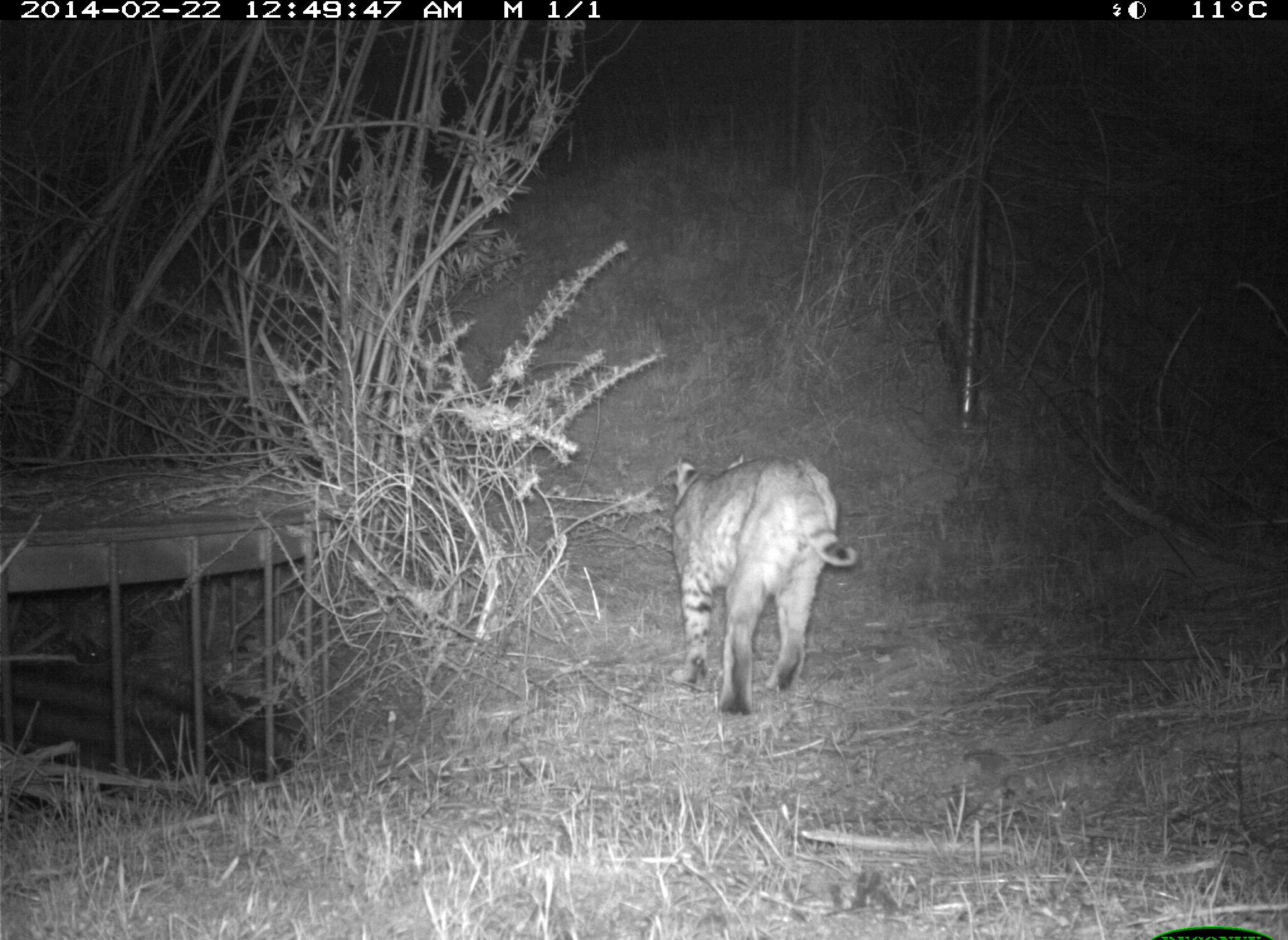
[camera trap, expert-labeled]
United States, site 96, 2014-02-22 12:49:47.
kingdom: Animalia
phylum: Chordata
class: Mammalia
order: Carnivora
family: Felidae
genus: Lynx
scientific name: Lynx rufus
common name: bobcat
Bobcat (Lynx rufus).